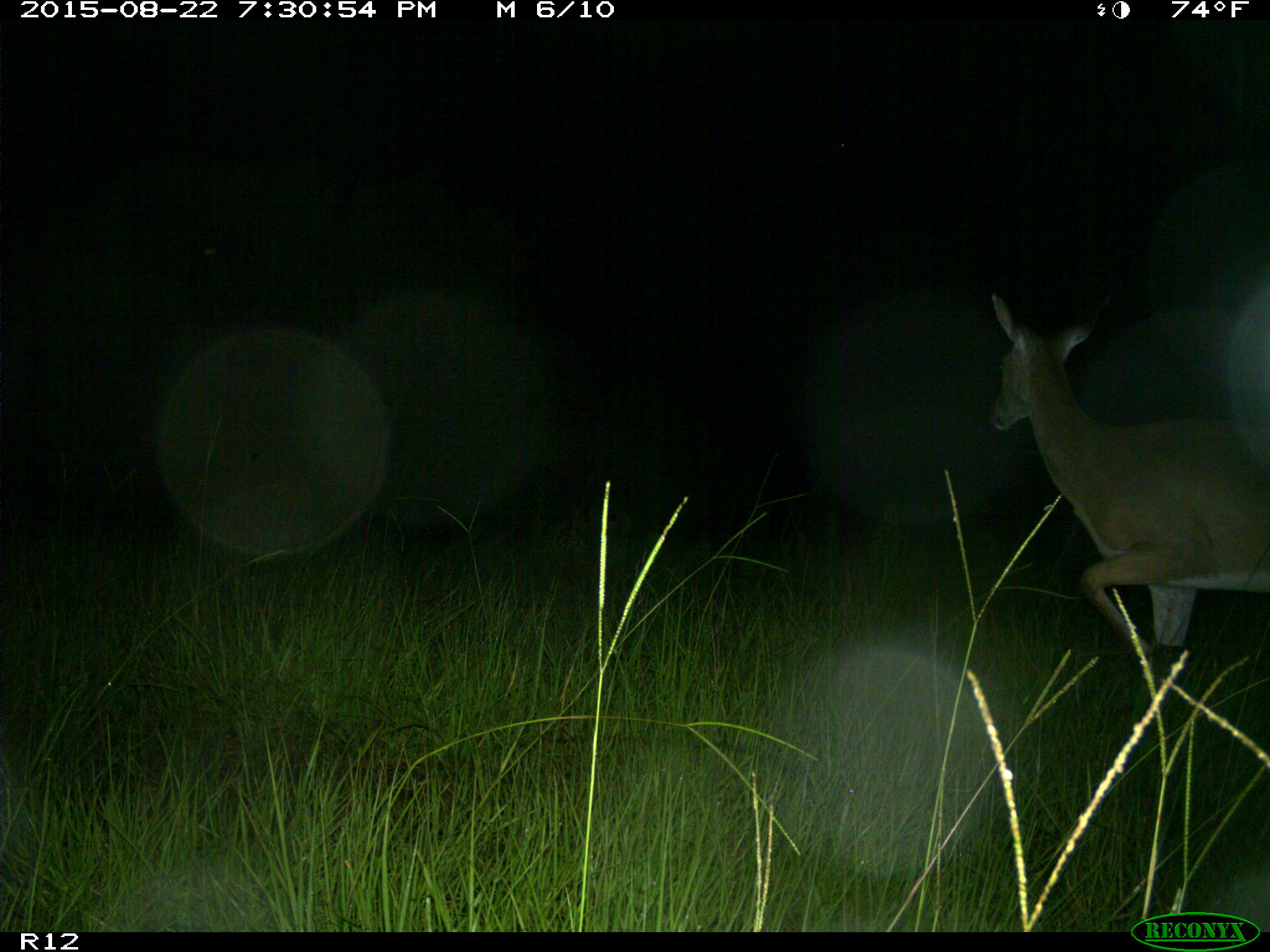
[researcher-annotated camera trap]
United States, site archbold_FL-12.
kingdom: Animalia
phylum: Chordata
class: Mammalia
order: Artiodactyla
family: Cervidae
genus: Odocoileus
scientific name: Odocoileus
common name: deer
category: unidentified deer